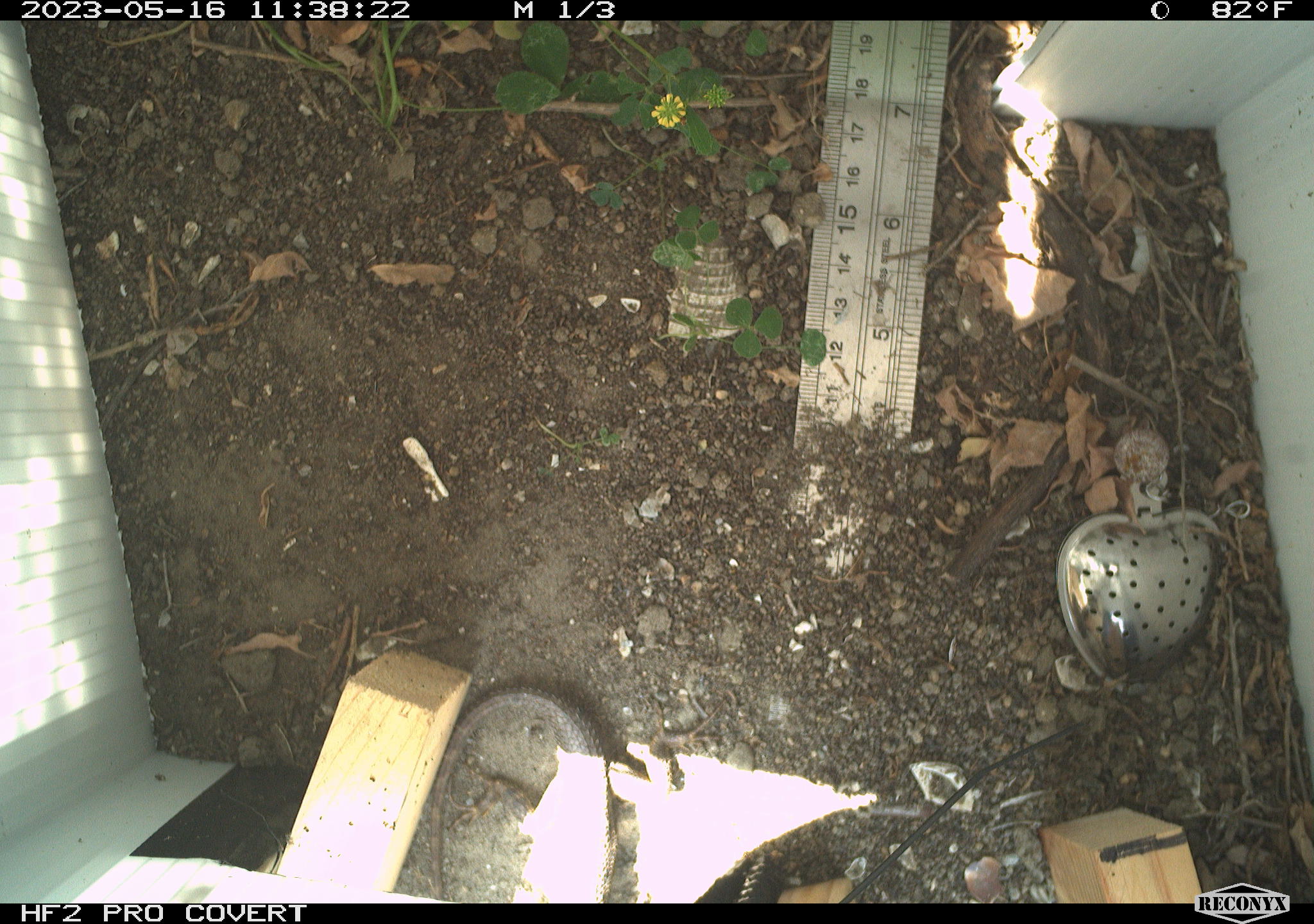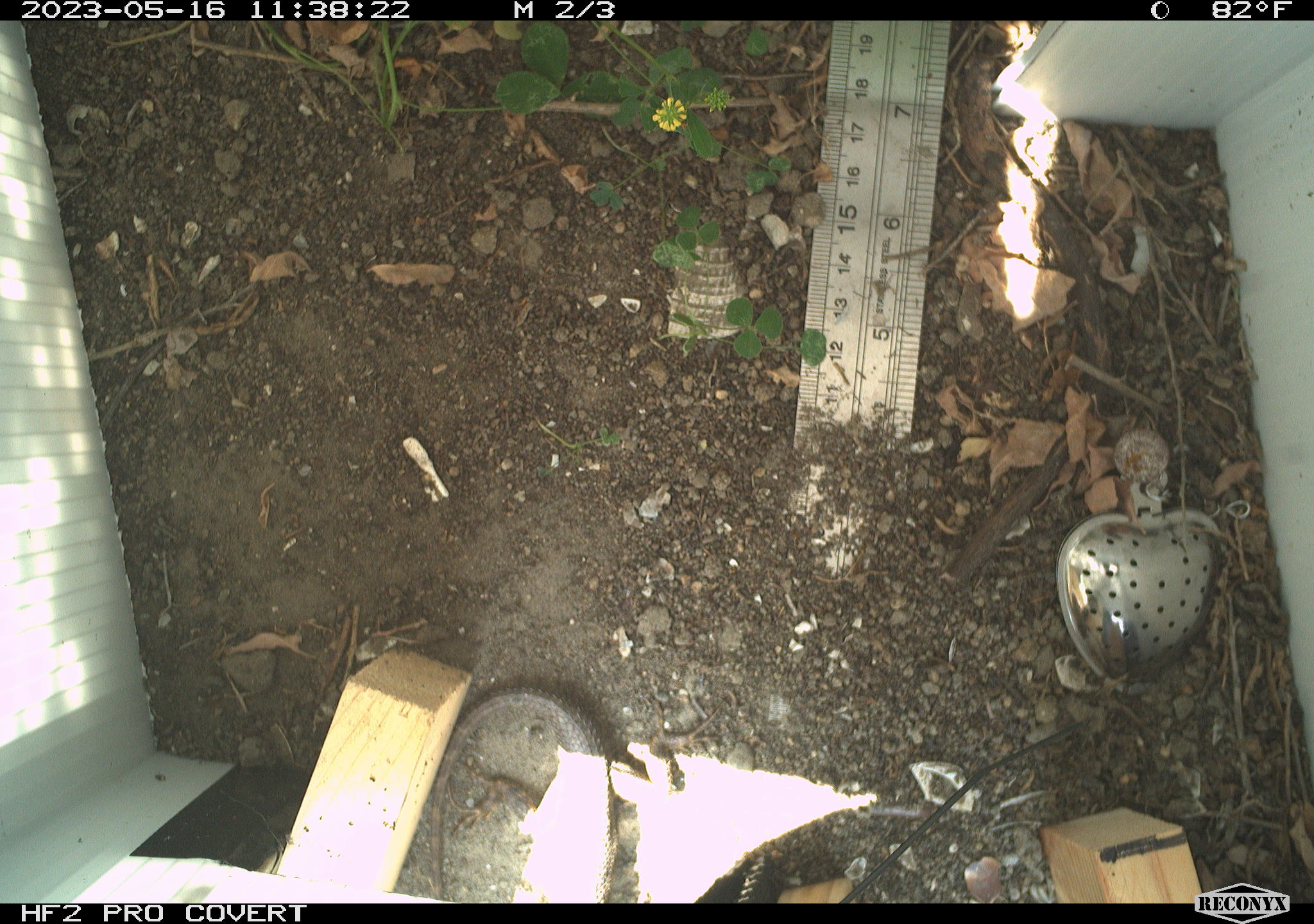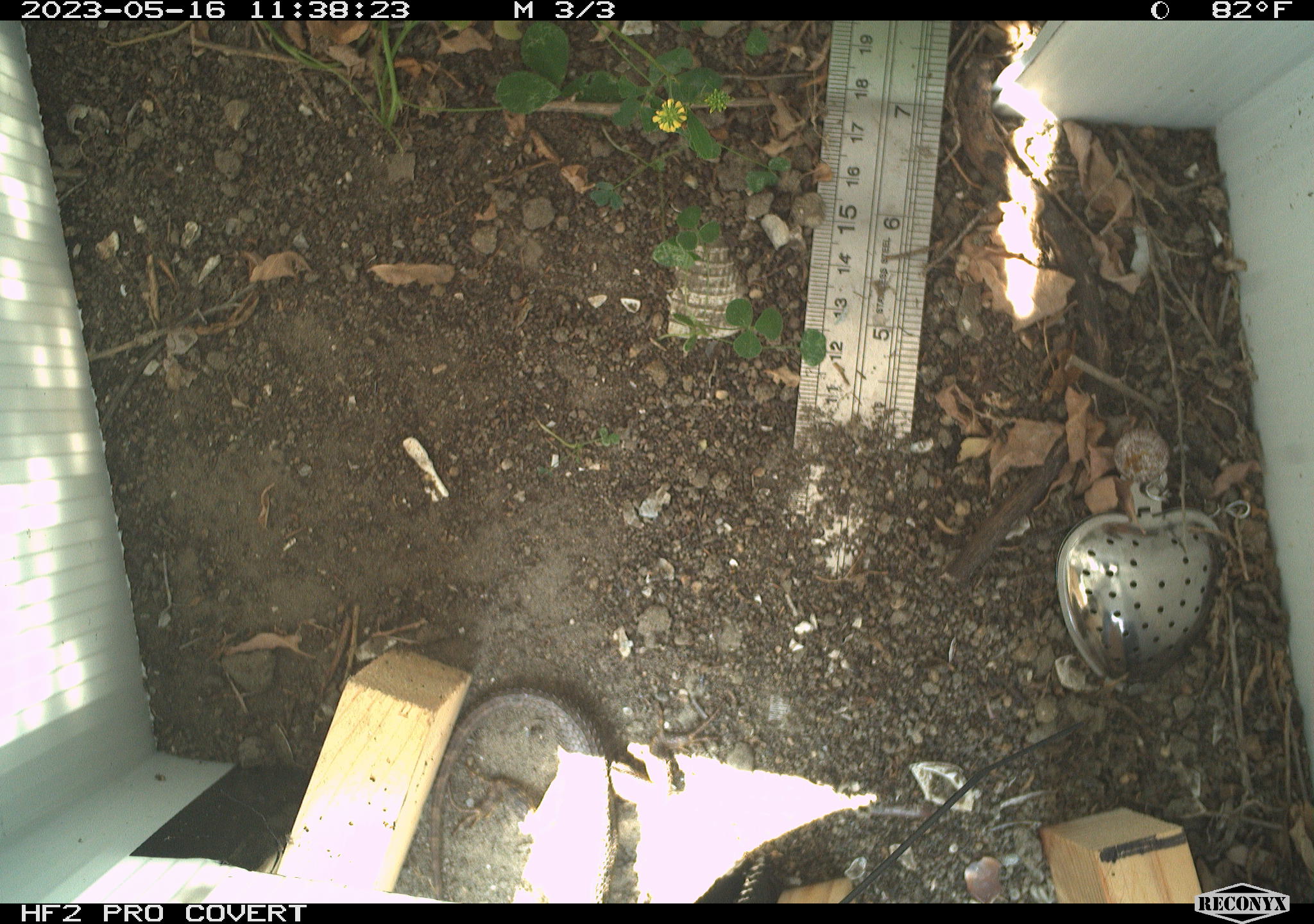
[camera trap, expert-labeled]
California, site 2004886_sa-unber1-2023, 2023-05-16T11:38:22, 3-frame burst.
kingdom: Animalia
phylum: Chordata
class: Reptilia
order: Squamata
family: Phrynosomatidae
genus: Sceloporus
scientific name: Sceloporus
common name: spiny lizards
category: sceloporus species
Sceloporus species (spiny lizards) (Sceloporus).